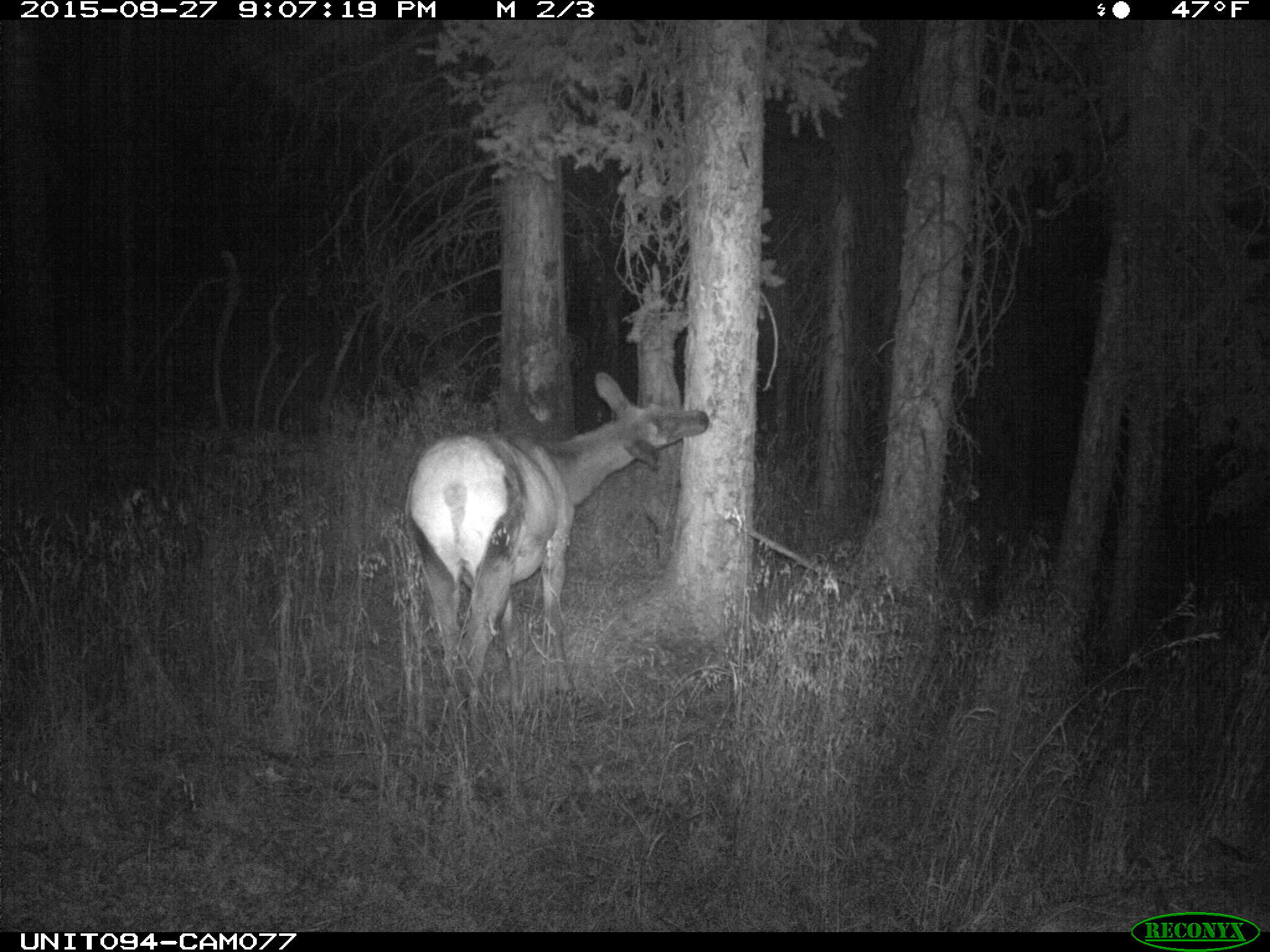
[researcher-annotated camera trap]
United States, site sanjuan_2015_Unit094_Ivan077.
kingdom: Animalia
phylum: Chordata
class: Mammalia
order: Artiodactyla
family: Cervidae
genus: Cervus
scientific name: Cervus elaphus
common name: red deer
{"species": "Cervus elaphus (red deer)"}